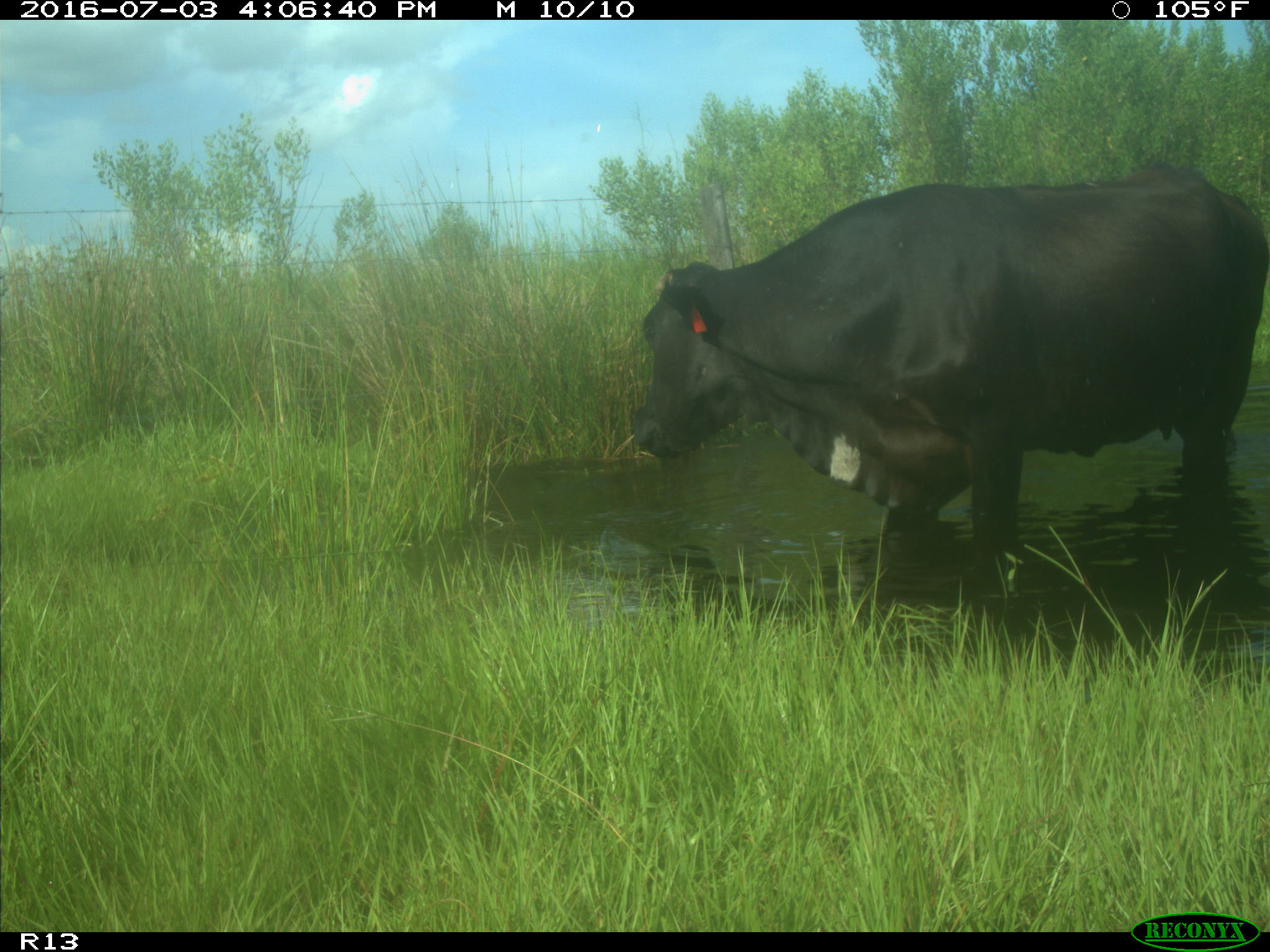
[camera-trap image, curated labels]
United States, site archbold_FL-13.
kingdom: Animalia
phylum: Chordata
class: Mammalia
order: Artiodactyla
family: Bovidae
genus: Bos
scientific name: Bos taurus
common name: domestic cow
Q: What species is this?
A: Bos taurus (domestic cow).